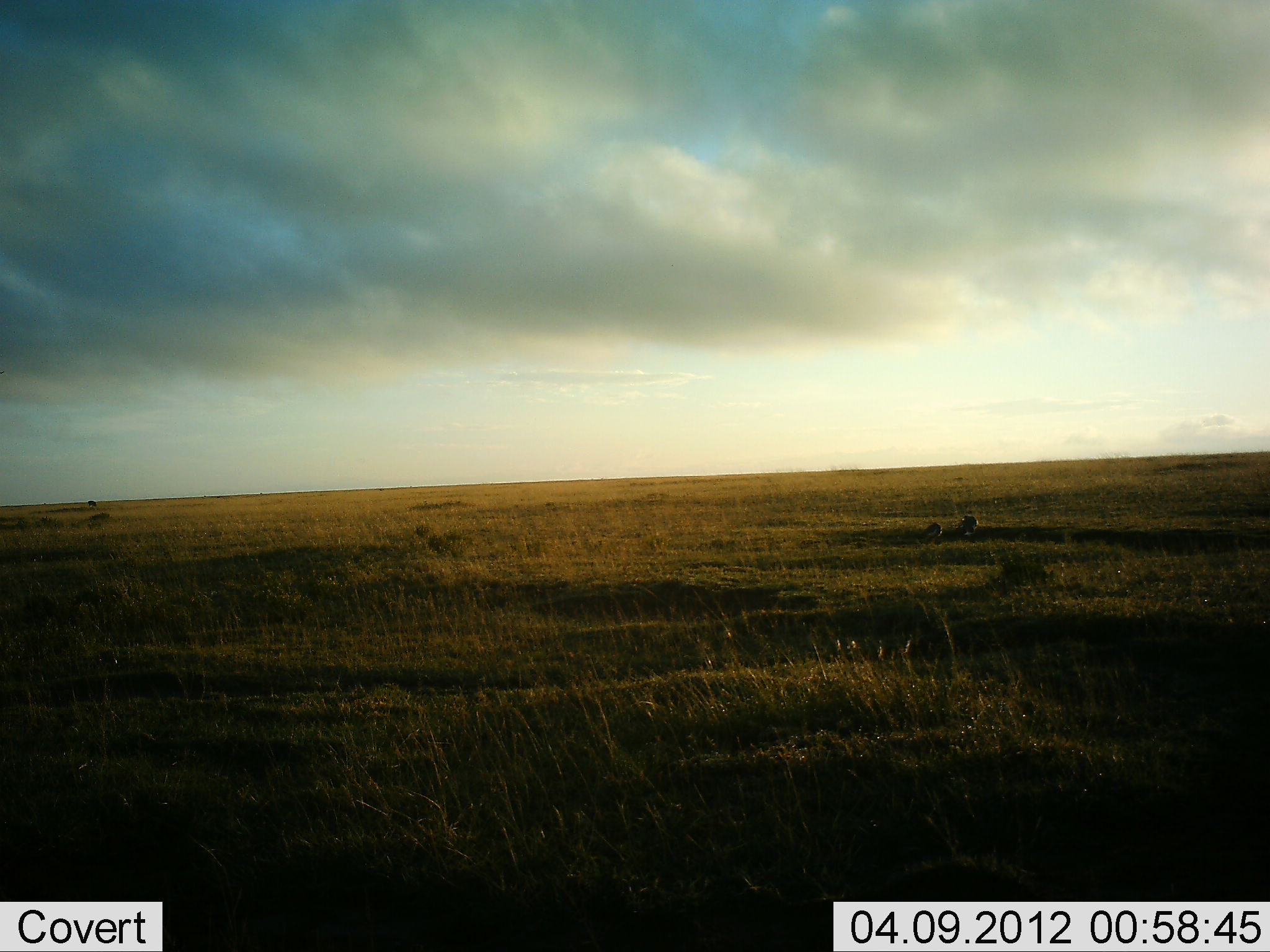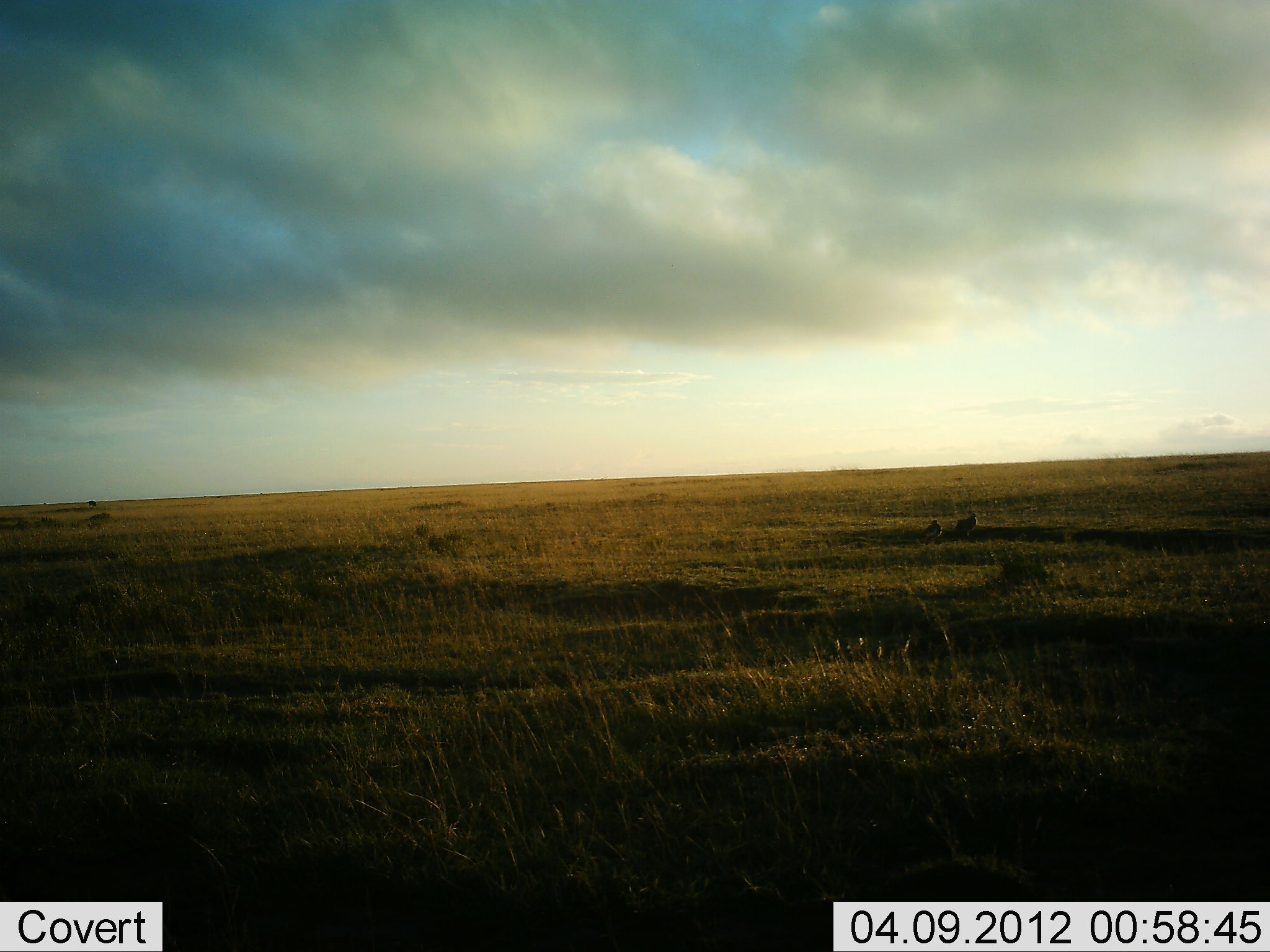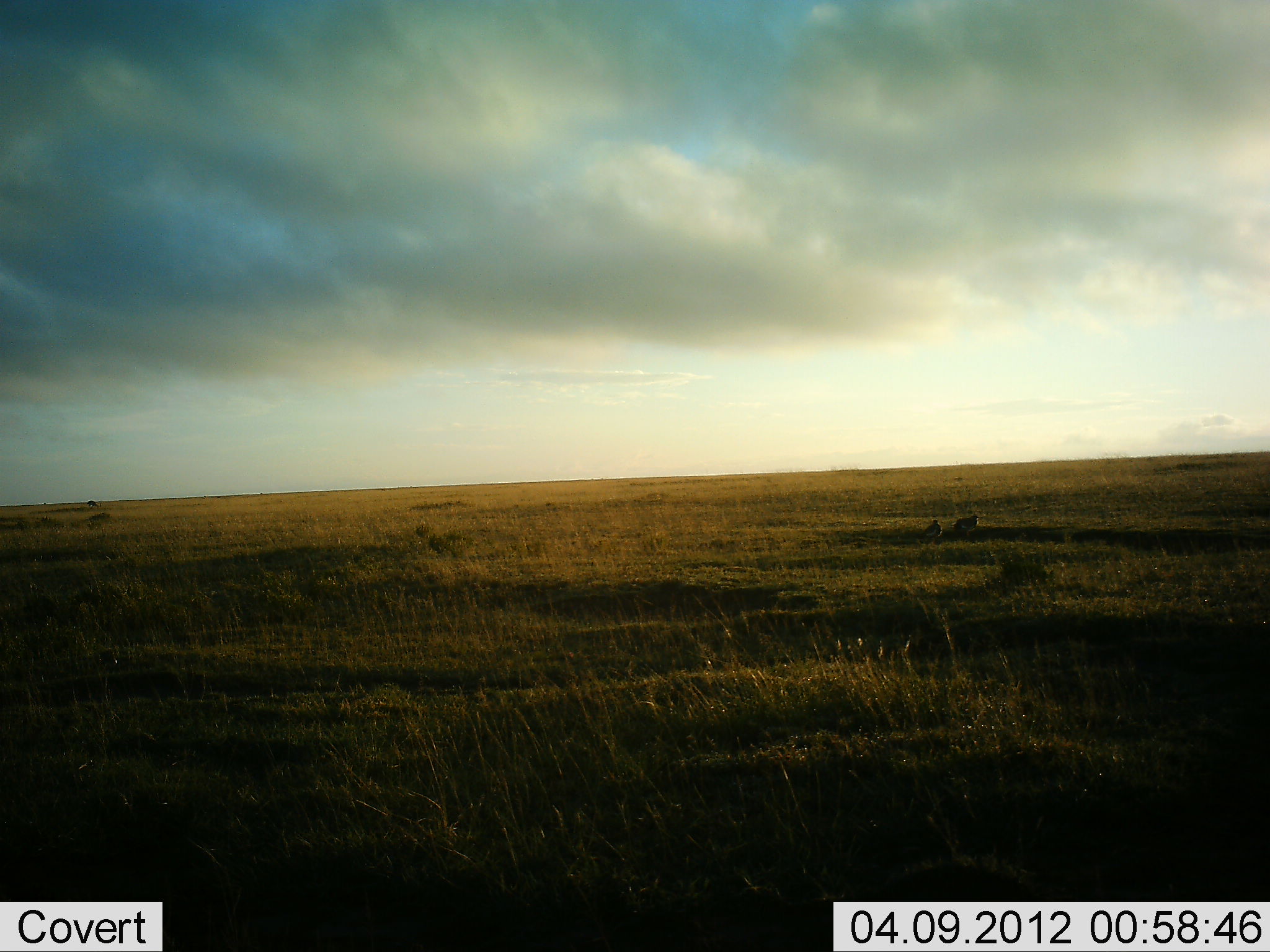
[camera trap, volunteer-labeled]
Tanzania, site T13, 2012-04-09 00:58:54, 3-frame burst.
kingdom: Animalia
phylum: Chordata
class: Aves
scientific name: Aves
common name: bird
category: otherbird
Otherbird (bird) (Aves), count 2. Behavior (volunteer vote fractions): standing 67%, resting 33%, moving 0%, interacting 0%. Young present (vote fraction): 0%. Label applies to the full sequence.